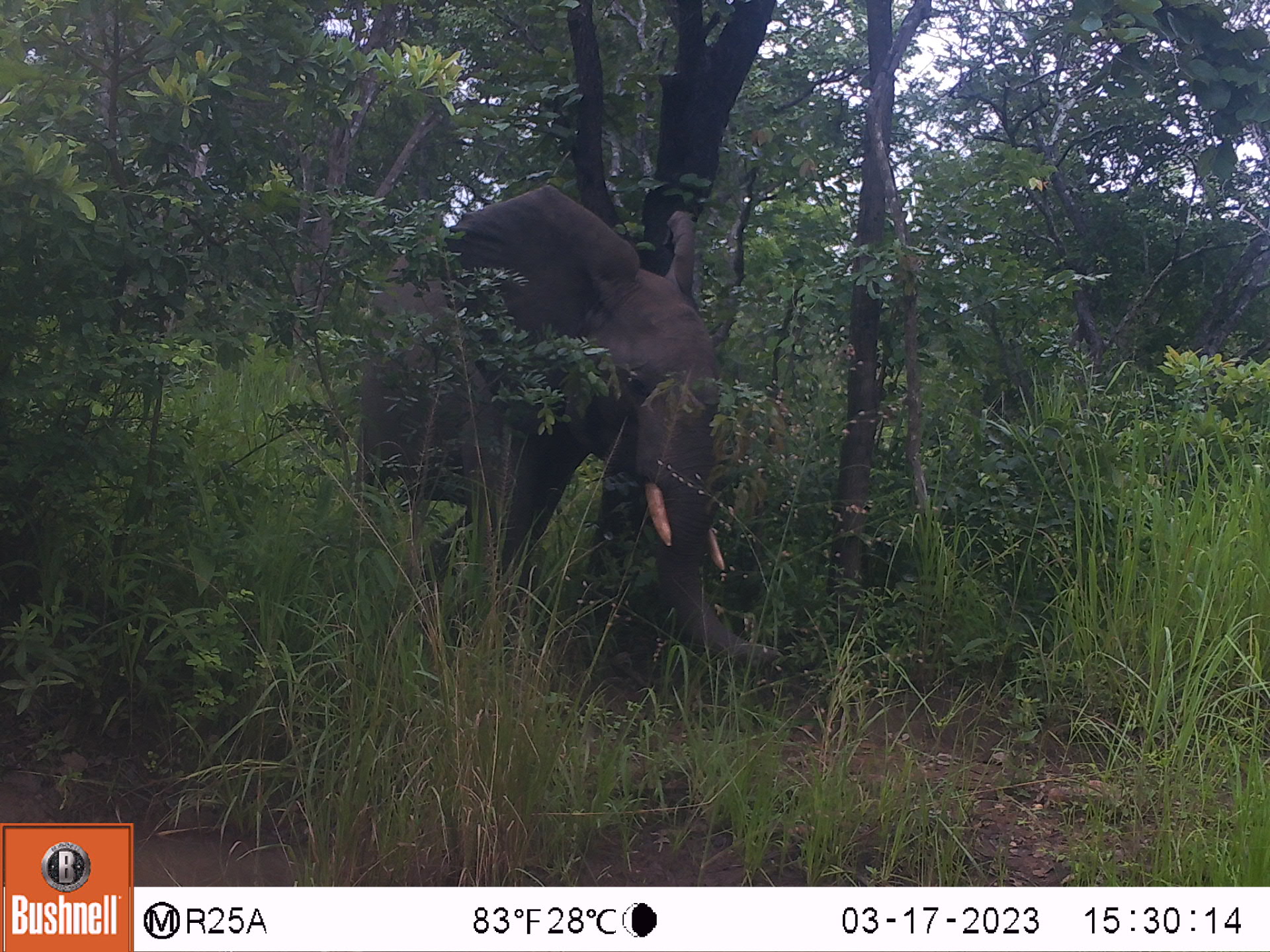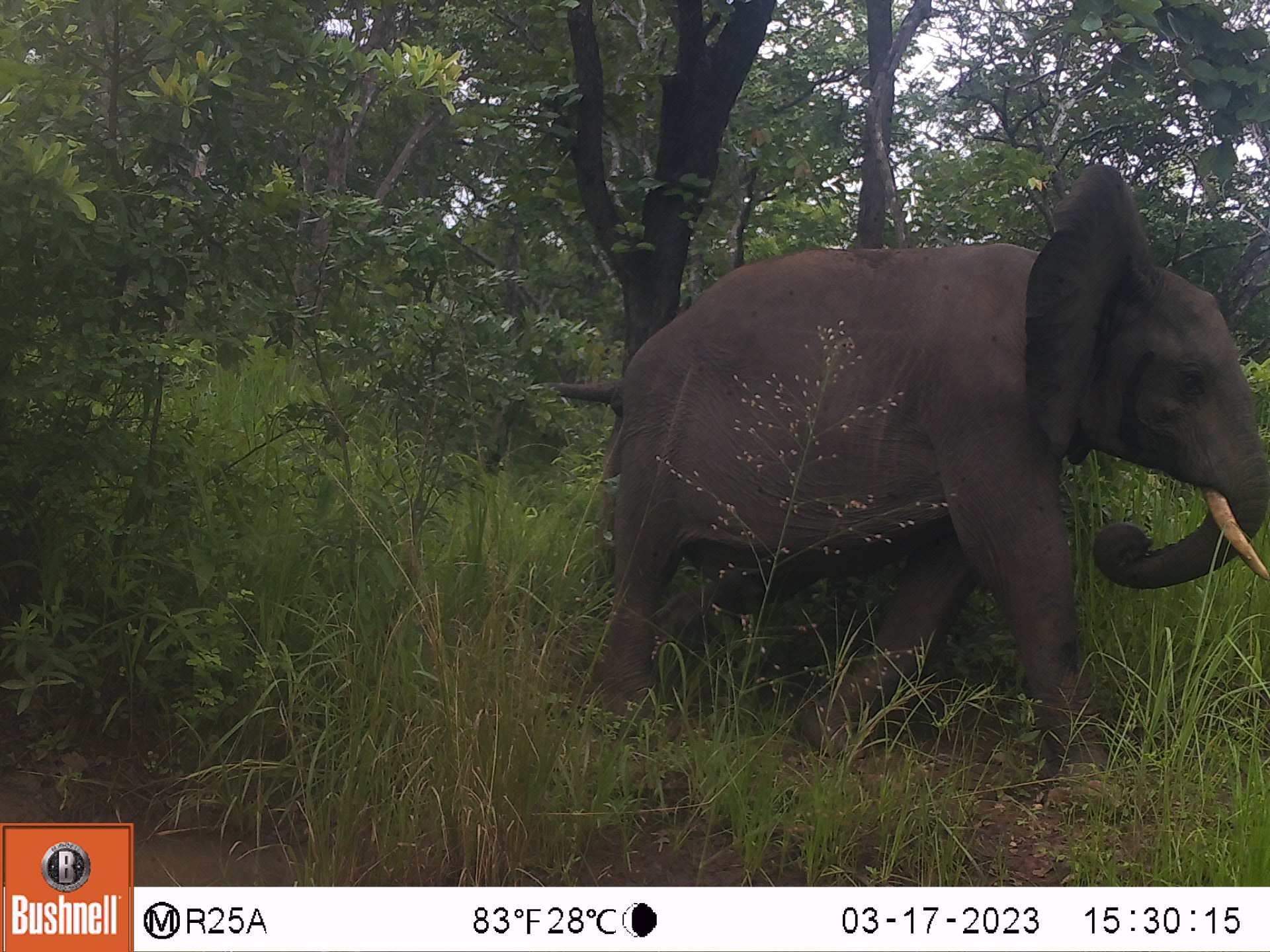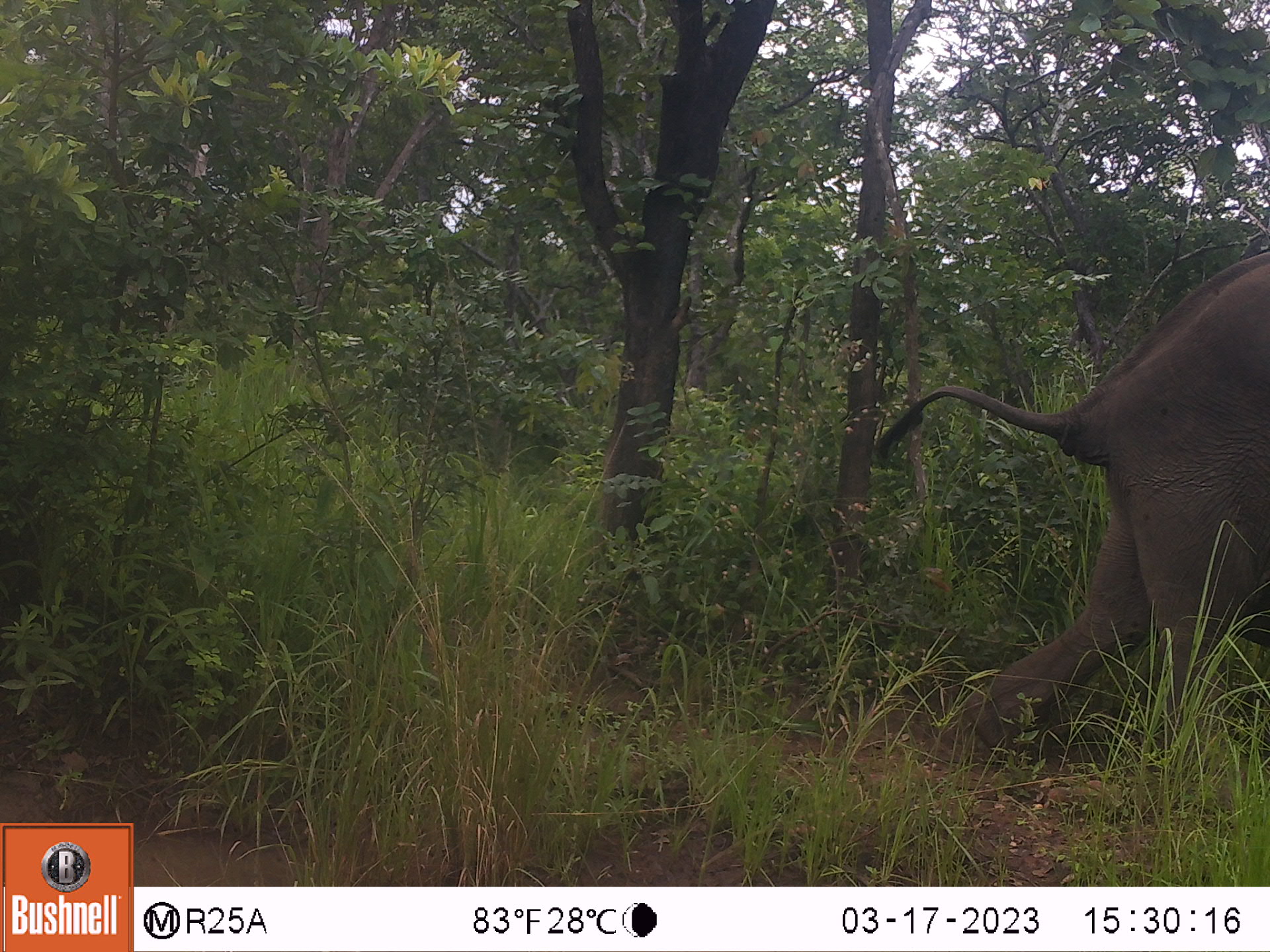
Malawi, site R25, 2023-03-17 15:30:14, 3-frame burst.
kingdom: Animalia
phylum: Chordata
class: Mammalia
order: Proboscidea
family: Elephantidae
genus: Loxodonta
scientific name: Loxodonta africana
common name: african savanna elephant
African savanna elephant (Loxodonta africana), count 1.